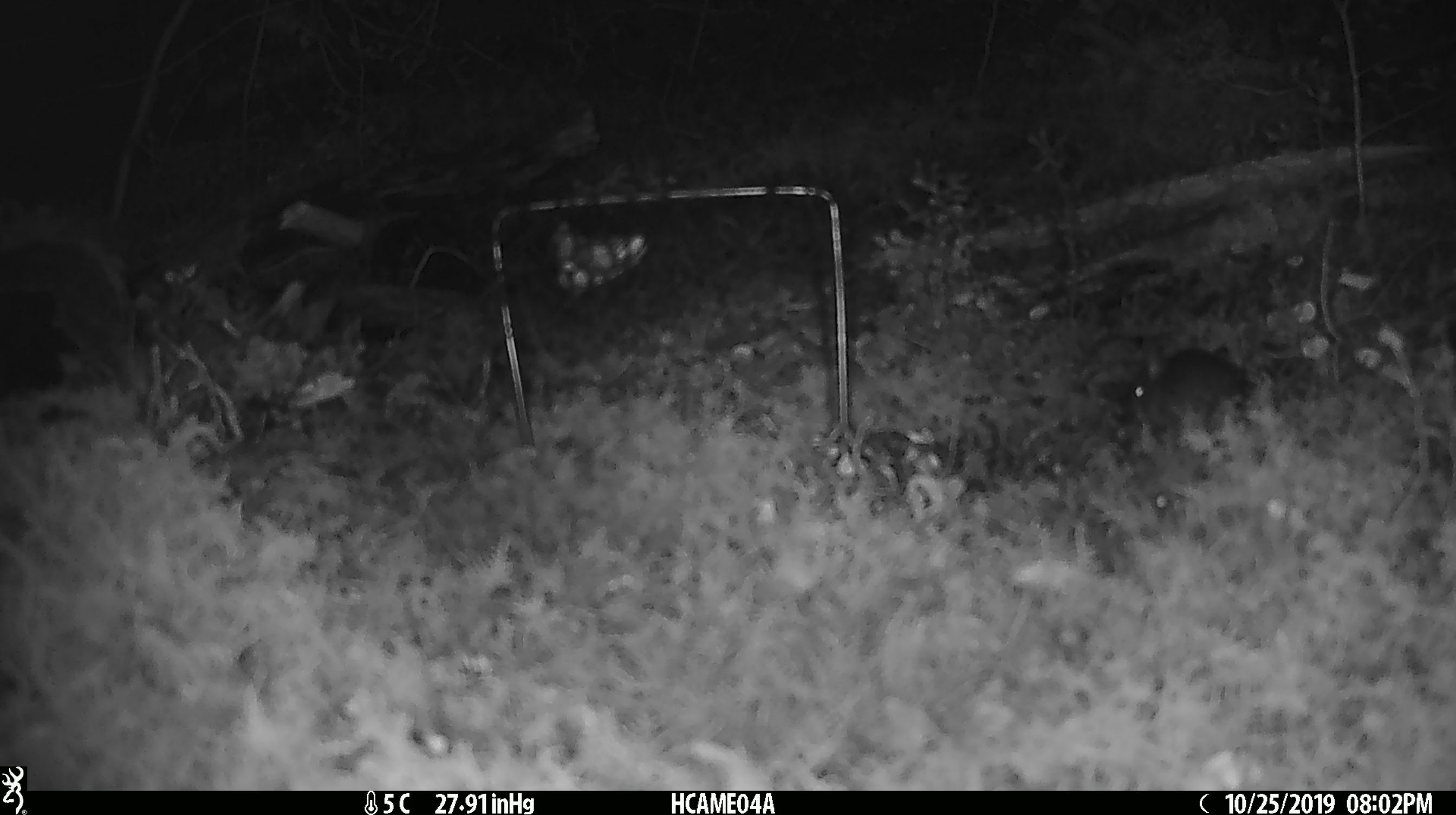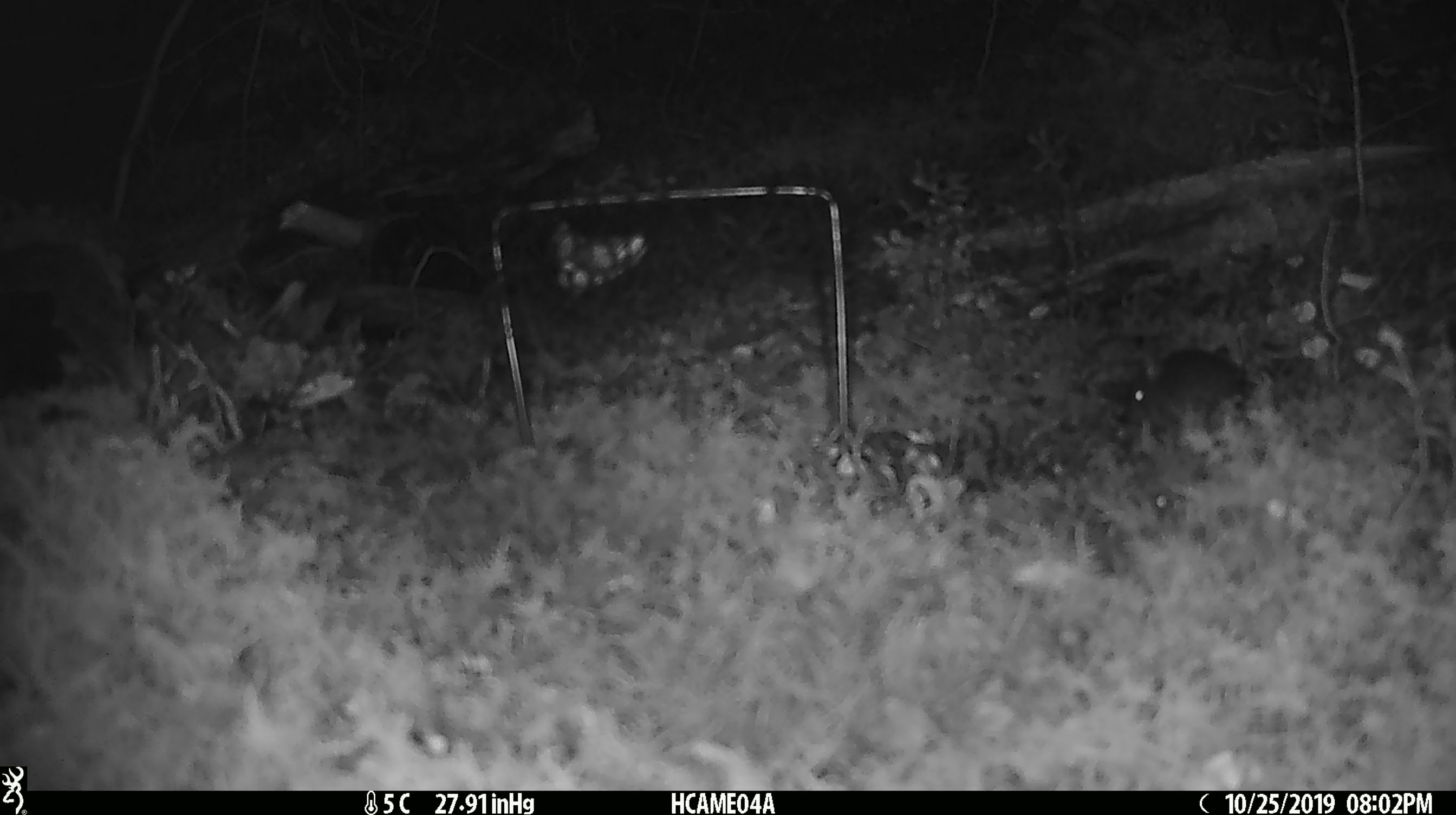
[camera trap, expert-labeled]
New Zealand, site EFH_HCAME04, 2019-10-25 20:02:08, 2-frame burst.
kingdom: Animalia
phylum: Chordata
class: Mammalia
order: Rodentia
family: Muridae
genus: Mus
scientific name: Mus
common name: mouse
Mouse (Mus).